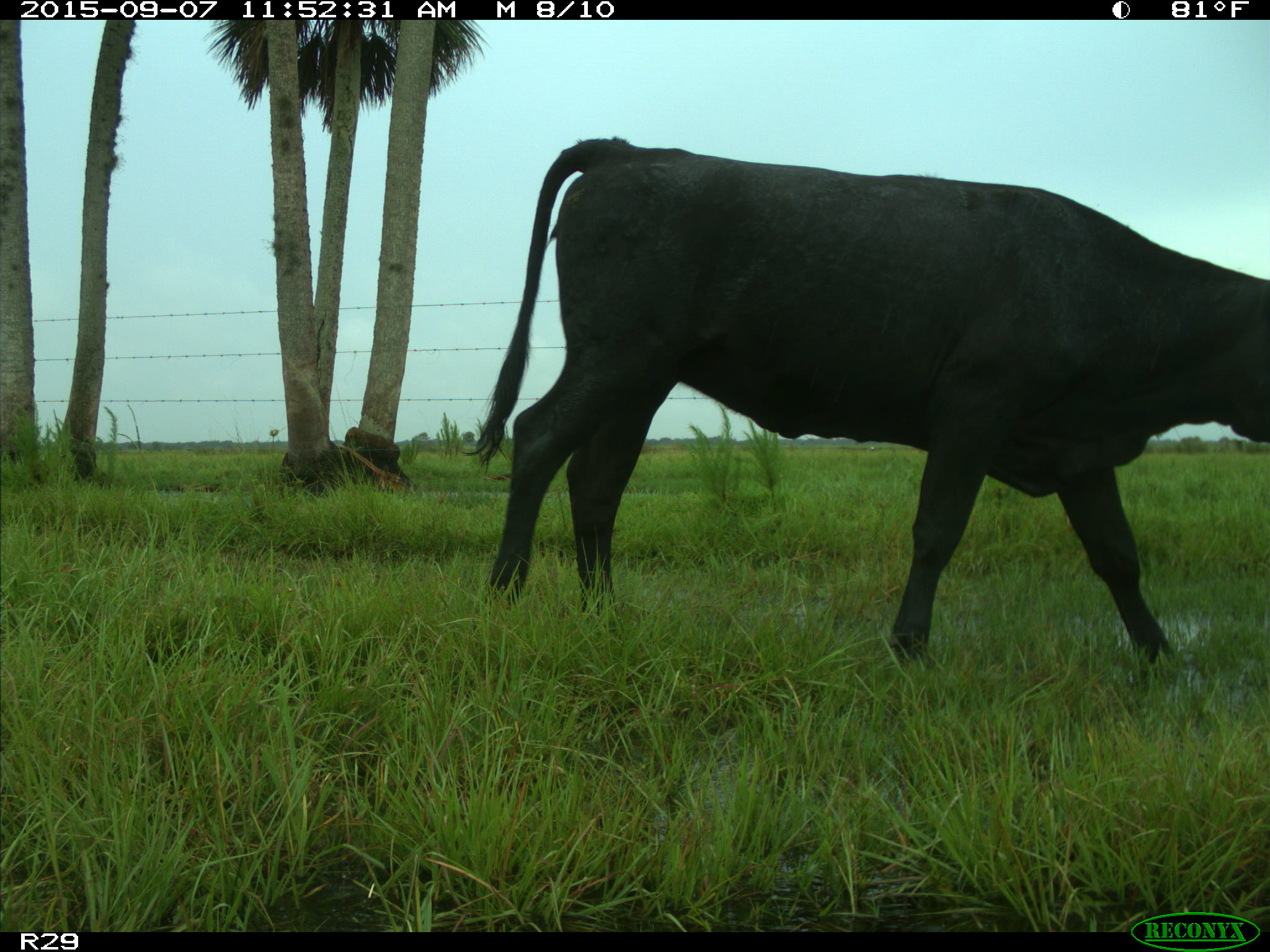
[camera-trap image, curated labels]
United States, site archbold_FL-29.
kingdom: Animalia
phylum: Chordata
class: Mammalia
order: Artiodactyla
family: Bovidae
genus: Bos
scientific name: Bos taurus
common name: domestic cow